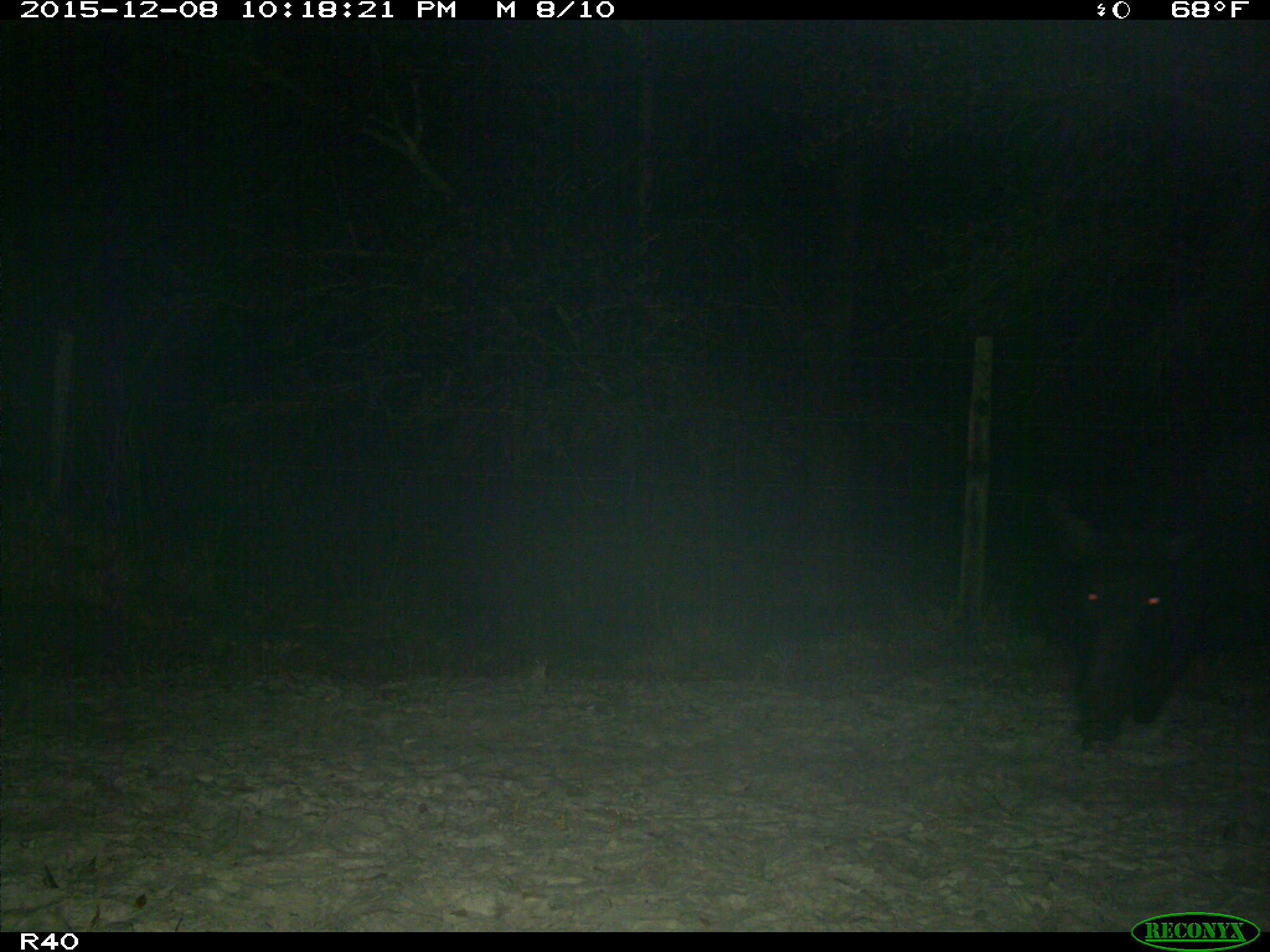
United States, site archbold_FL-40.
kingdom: Animalia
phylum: Chordata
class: Mammalia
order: Artiodactyla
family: Suidae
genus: Sus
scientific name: Sus scrofa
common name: wild boar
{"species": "Sus scrofa (wild boar)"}